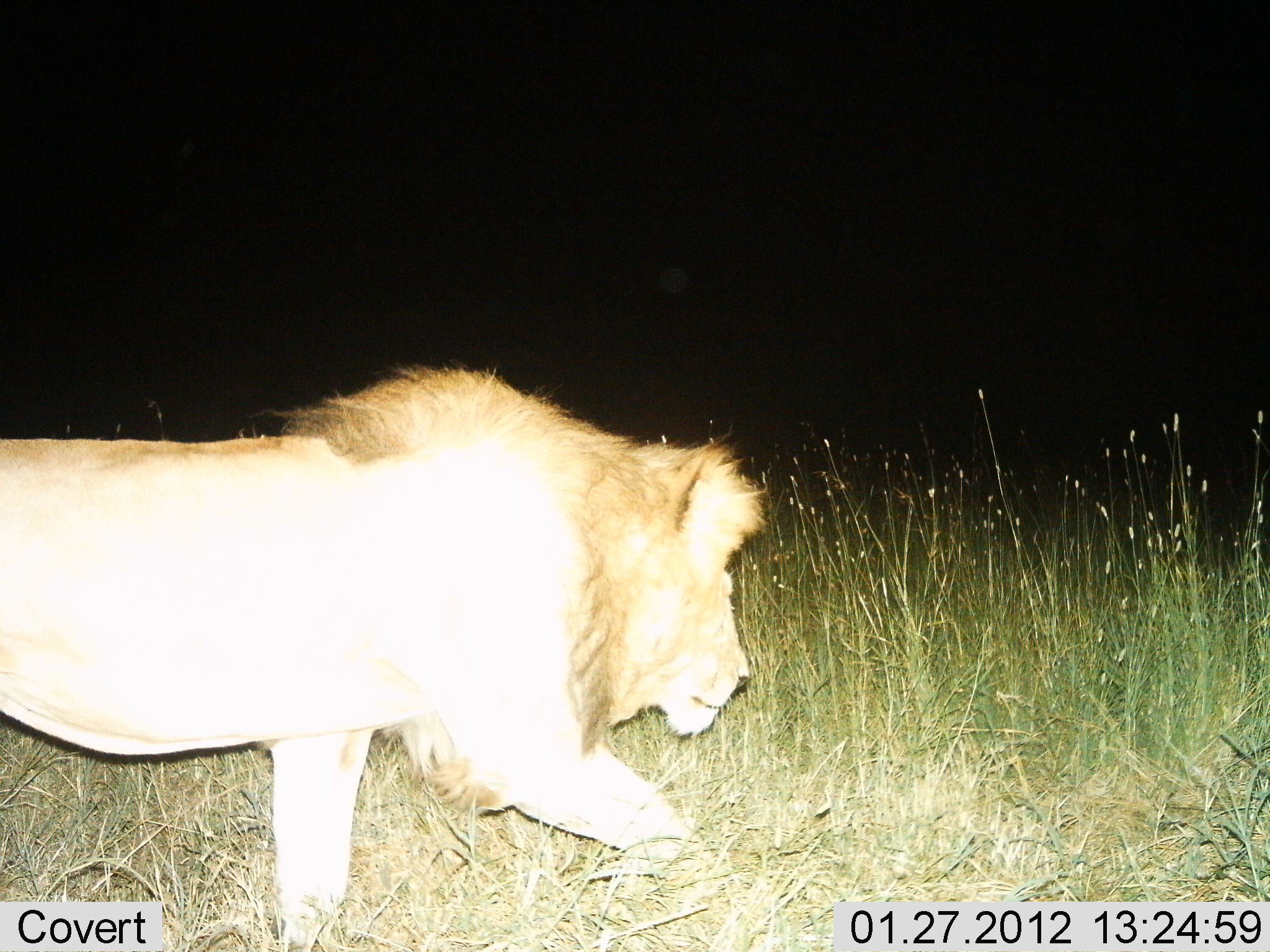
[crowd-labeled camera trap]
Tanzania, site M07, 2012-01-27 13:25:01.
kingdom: Animalia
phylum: Chordata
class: Mammalia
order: Carnivora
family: Felidae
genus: Panthera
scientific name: Panthera leo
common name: lion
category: lionmale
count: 1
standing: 13%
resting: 0%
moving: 93%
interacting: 0%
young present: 0%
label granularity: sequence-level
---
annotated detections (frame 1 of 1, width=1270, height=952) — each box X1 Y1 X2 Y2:
animal: 0 360 768 951